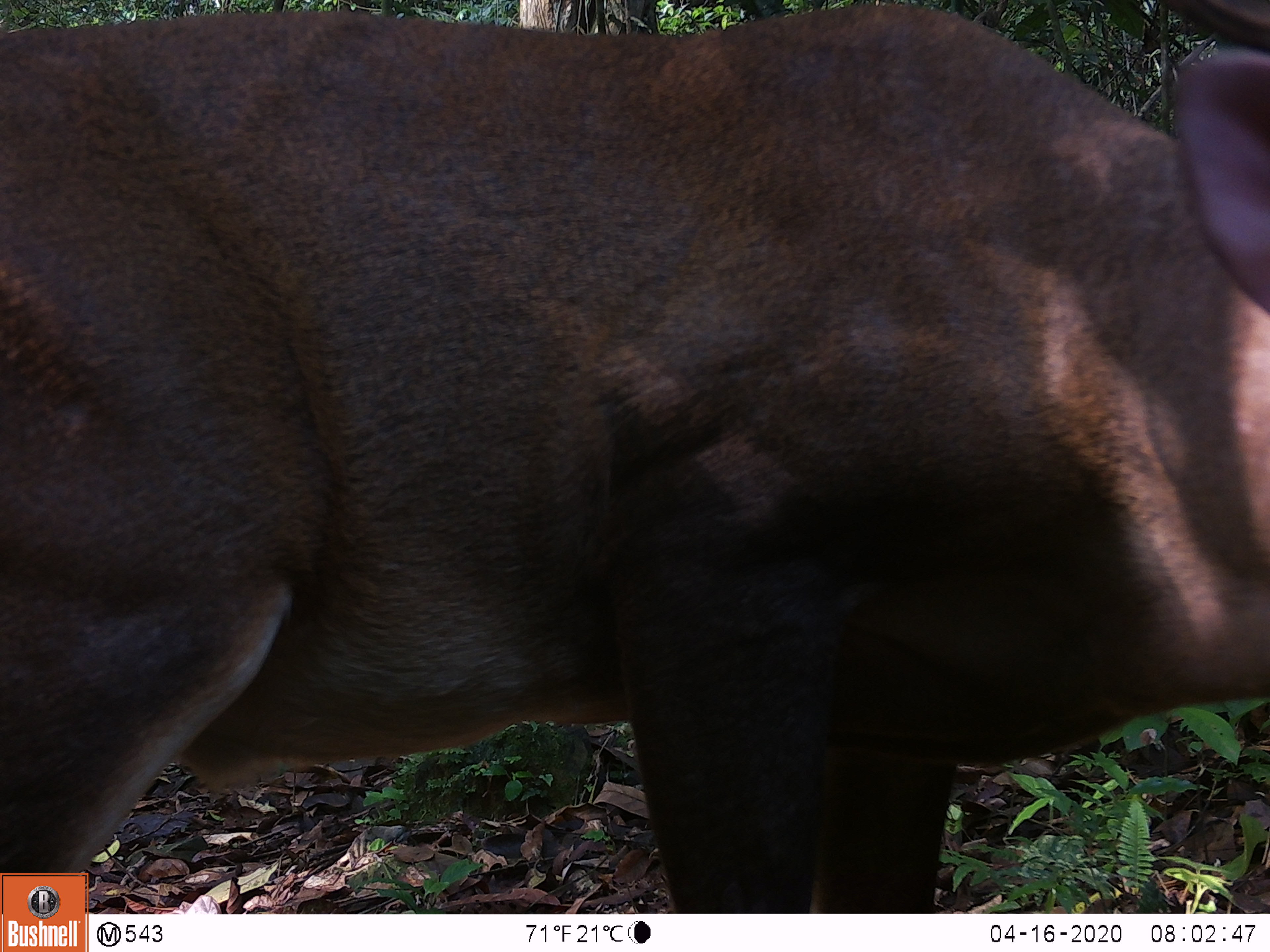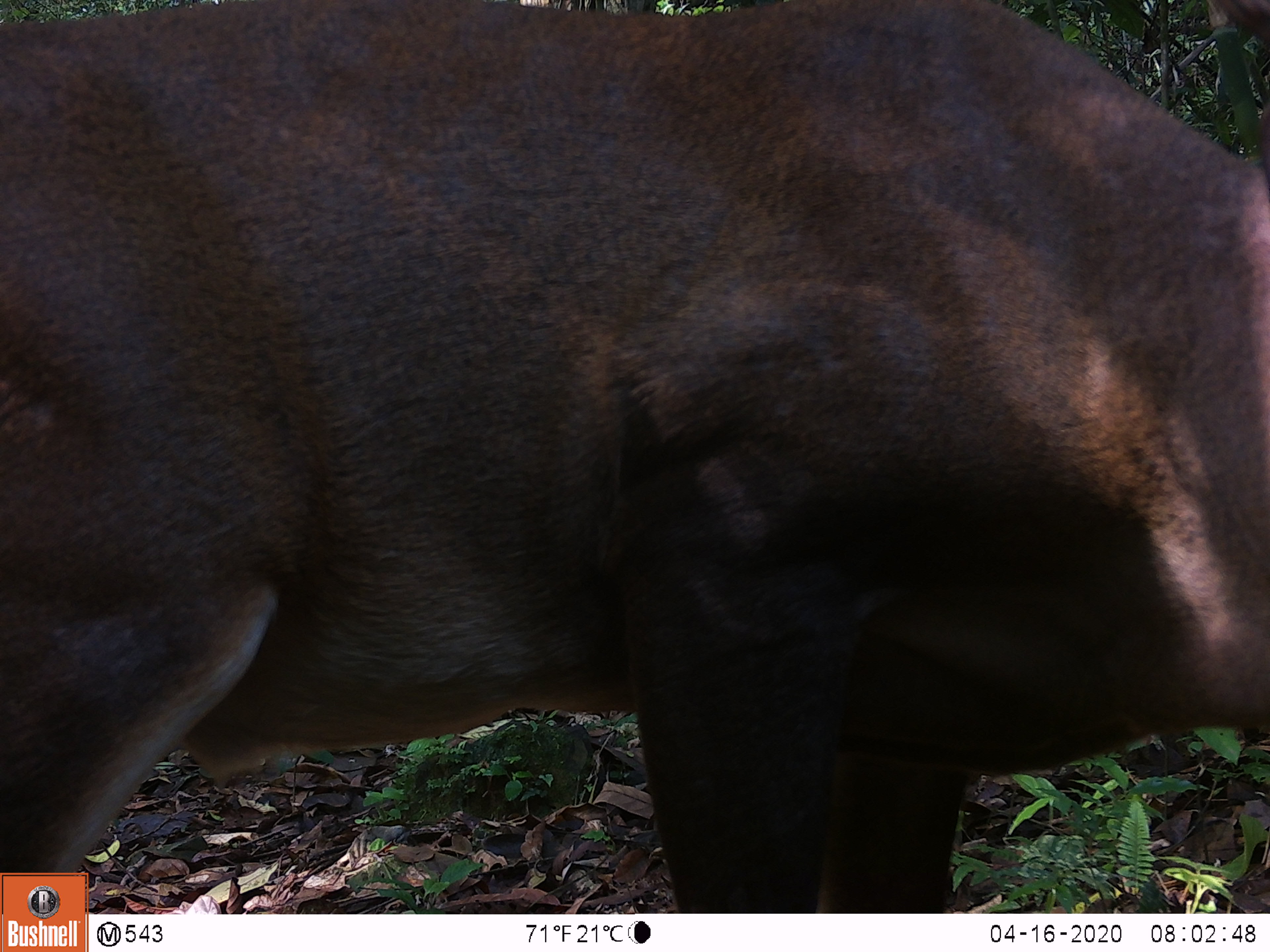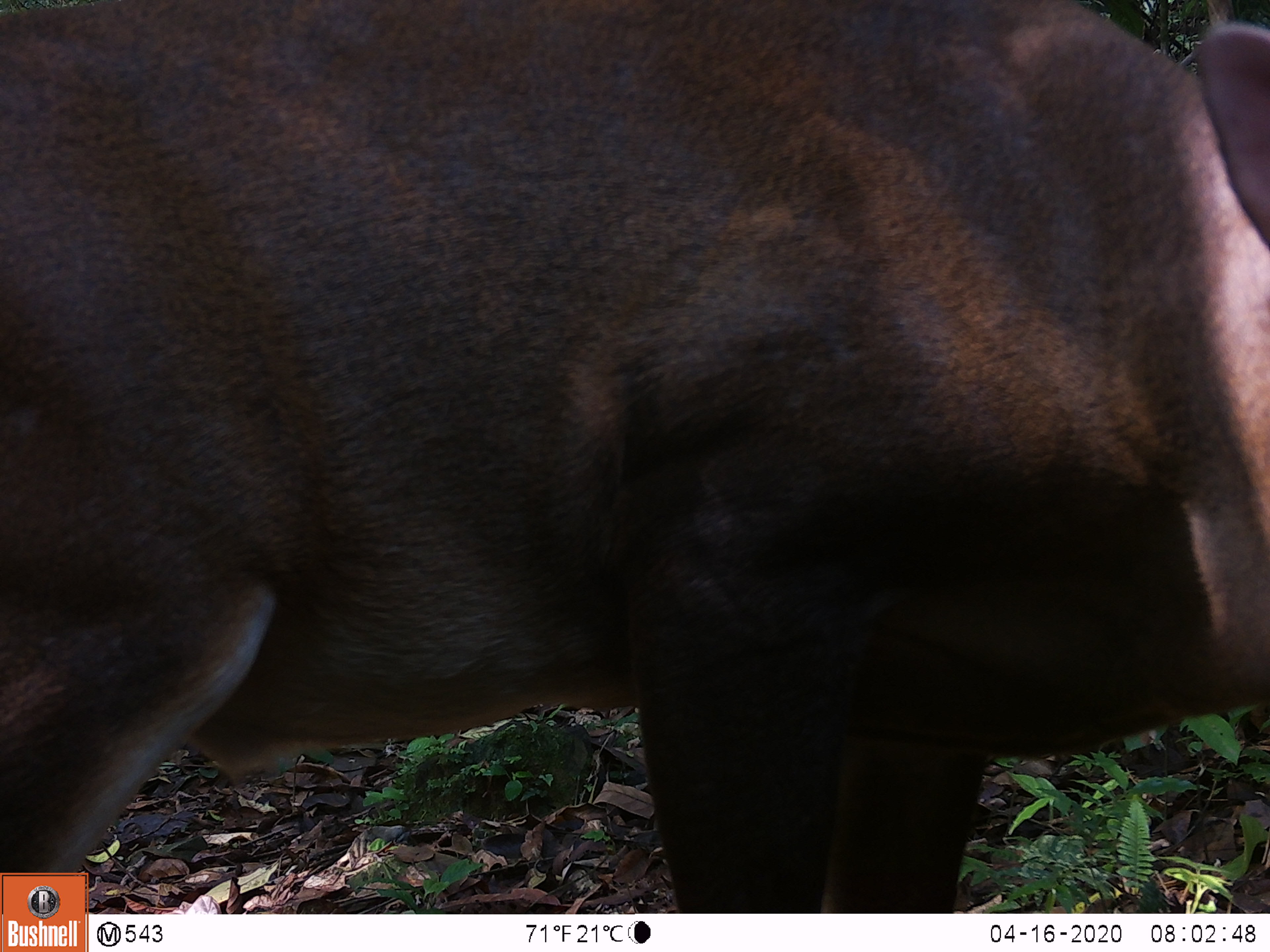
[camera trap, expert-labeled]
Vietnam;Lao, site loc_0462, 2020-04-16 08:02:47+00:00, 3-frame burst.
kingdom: Animalia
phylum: Chordata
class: Mammalia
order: Artiodactyla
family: Cervidae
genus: Muntiacus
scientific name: Muntiacus vuquangensis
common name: large-antlered muntjac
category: large antlered muntjac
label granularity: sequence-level